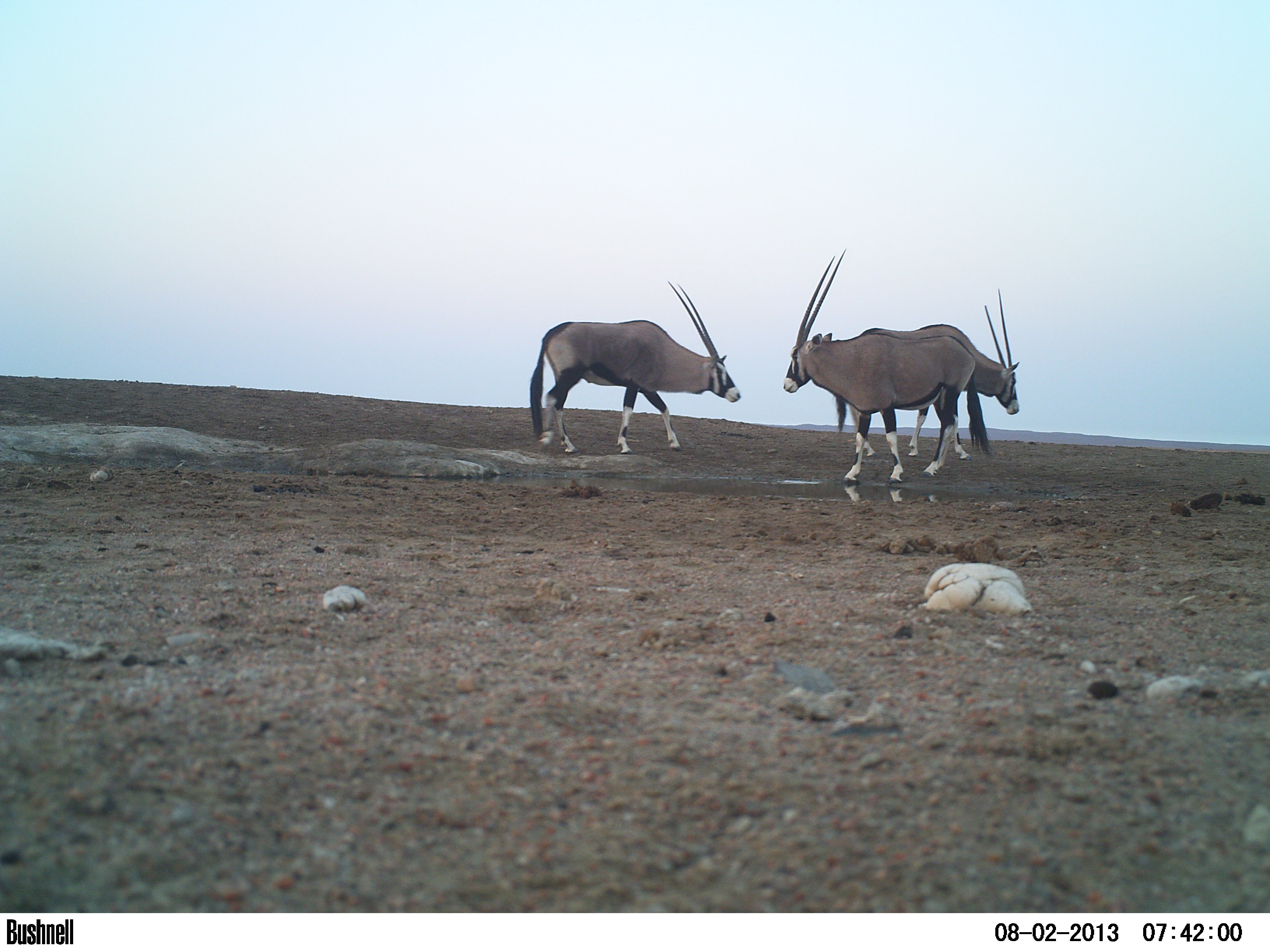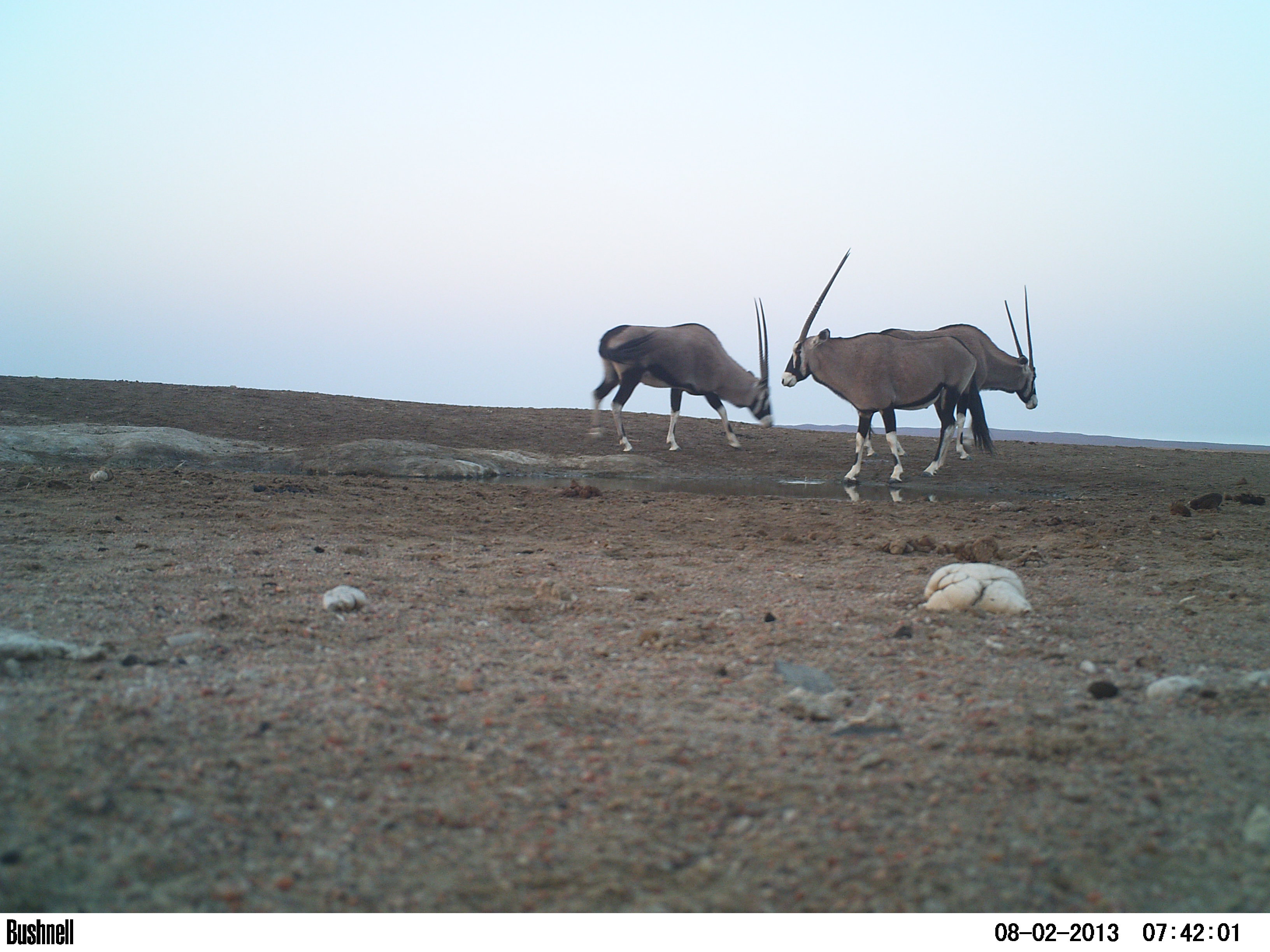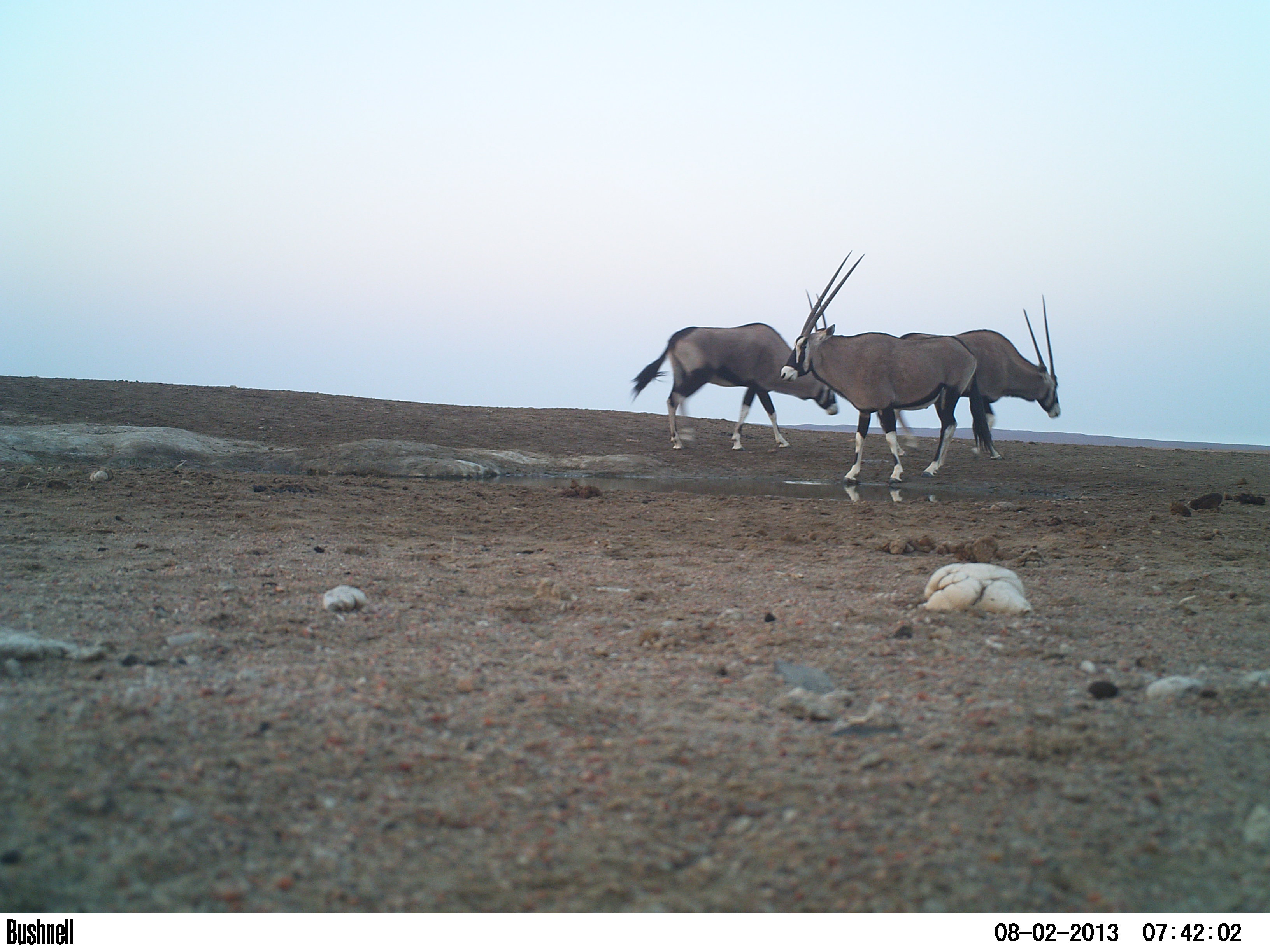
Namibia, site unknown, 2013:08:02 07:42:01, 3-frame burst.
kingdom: Animalia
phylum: Chordata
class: Mammalia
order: Artiodactyla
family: Bovidae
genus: Oryx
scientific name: Oryx gazella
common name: gemsbok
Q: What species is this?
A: Oryx gazella (gemsbok).